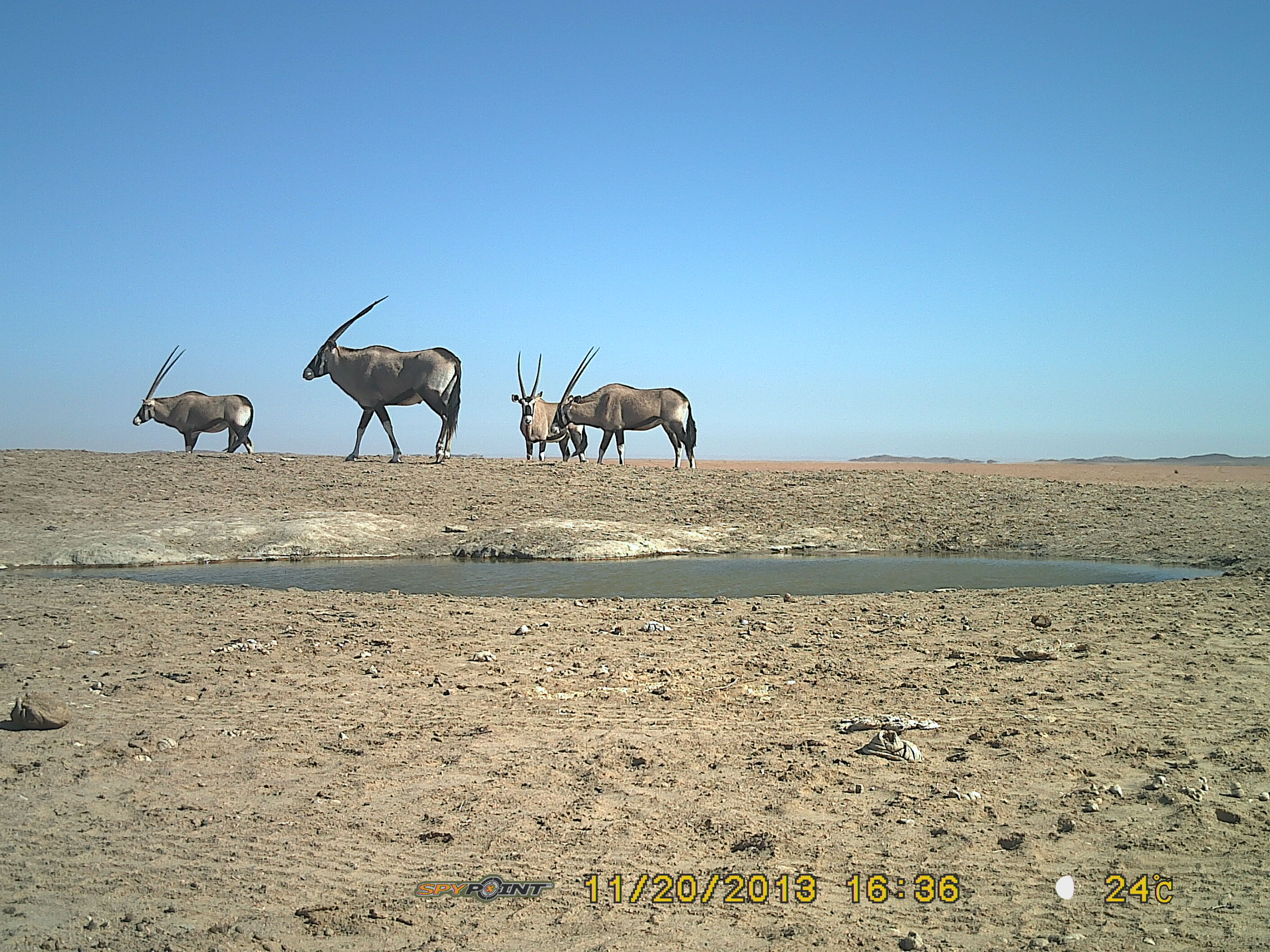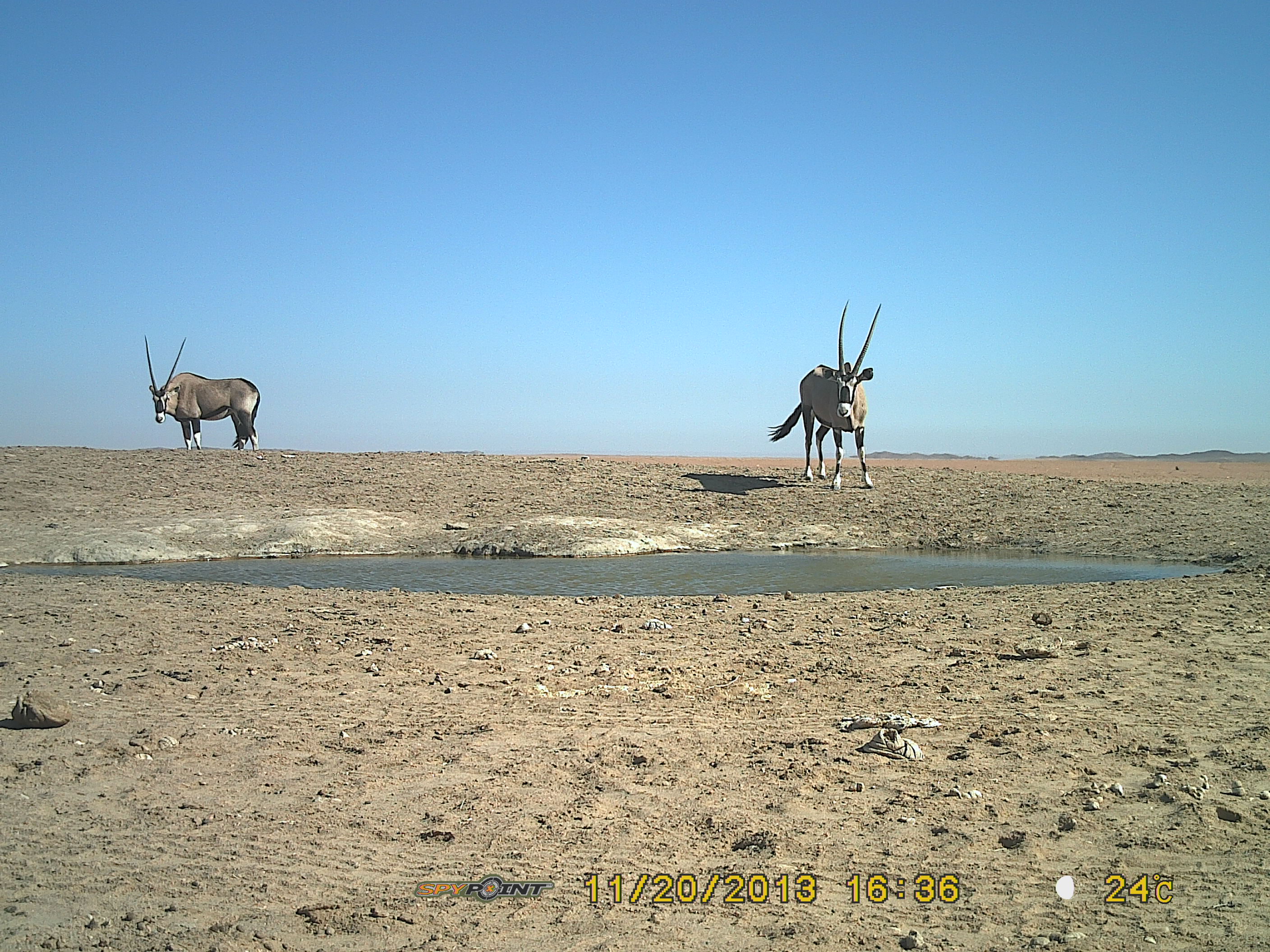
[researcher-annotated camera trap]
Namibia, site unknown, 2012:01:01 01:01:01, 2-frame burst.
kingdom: Animalia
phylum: Chordata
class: Mammalia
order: Artiodactyla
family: Bovidae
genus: Oryx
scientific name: Oryx gazella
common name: gemsbok